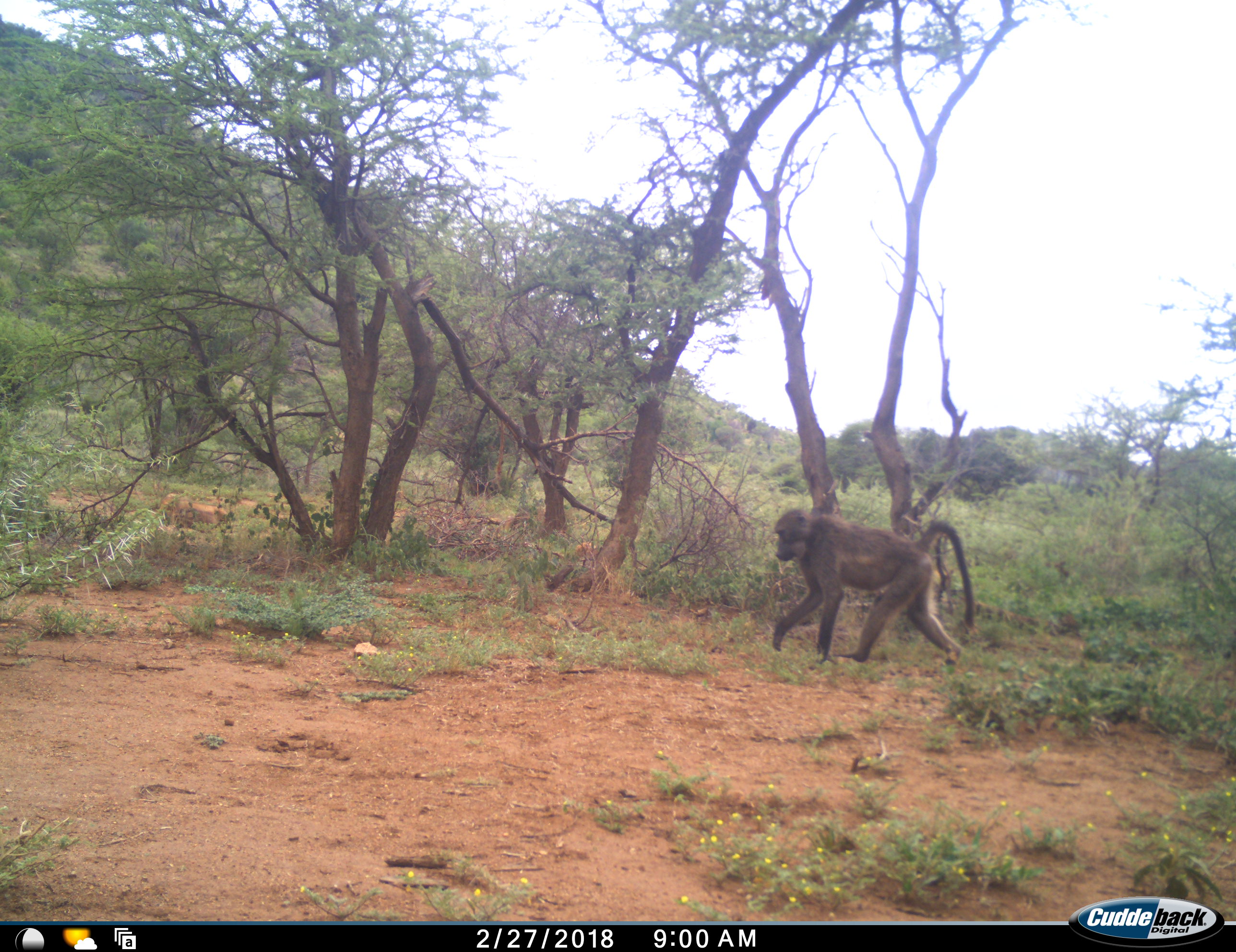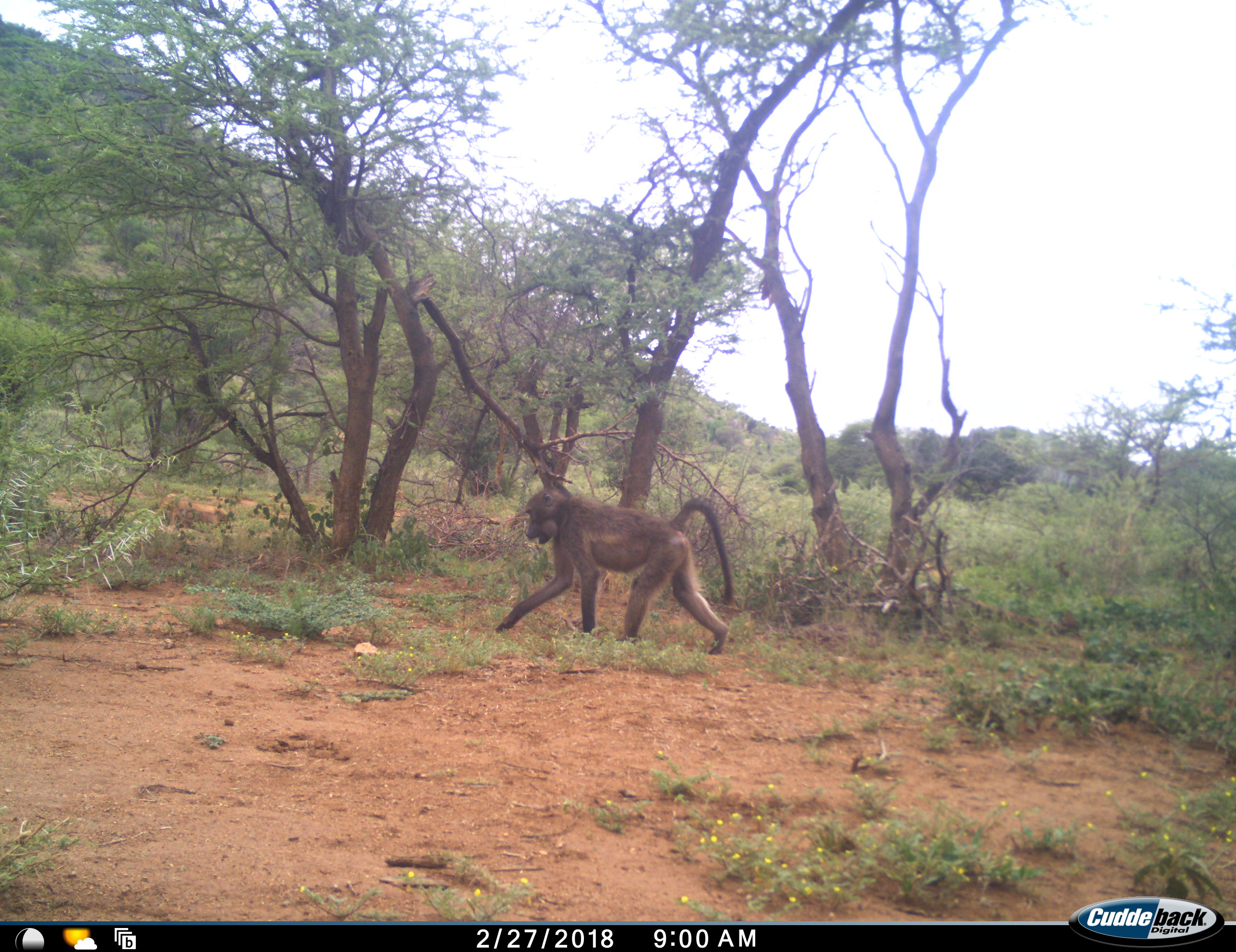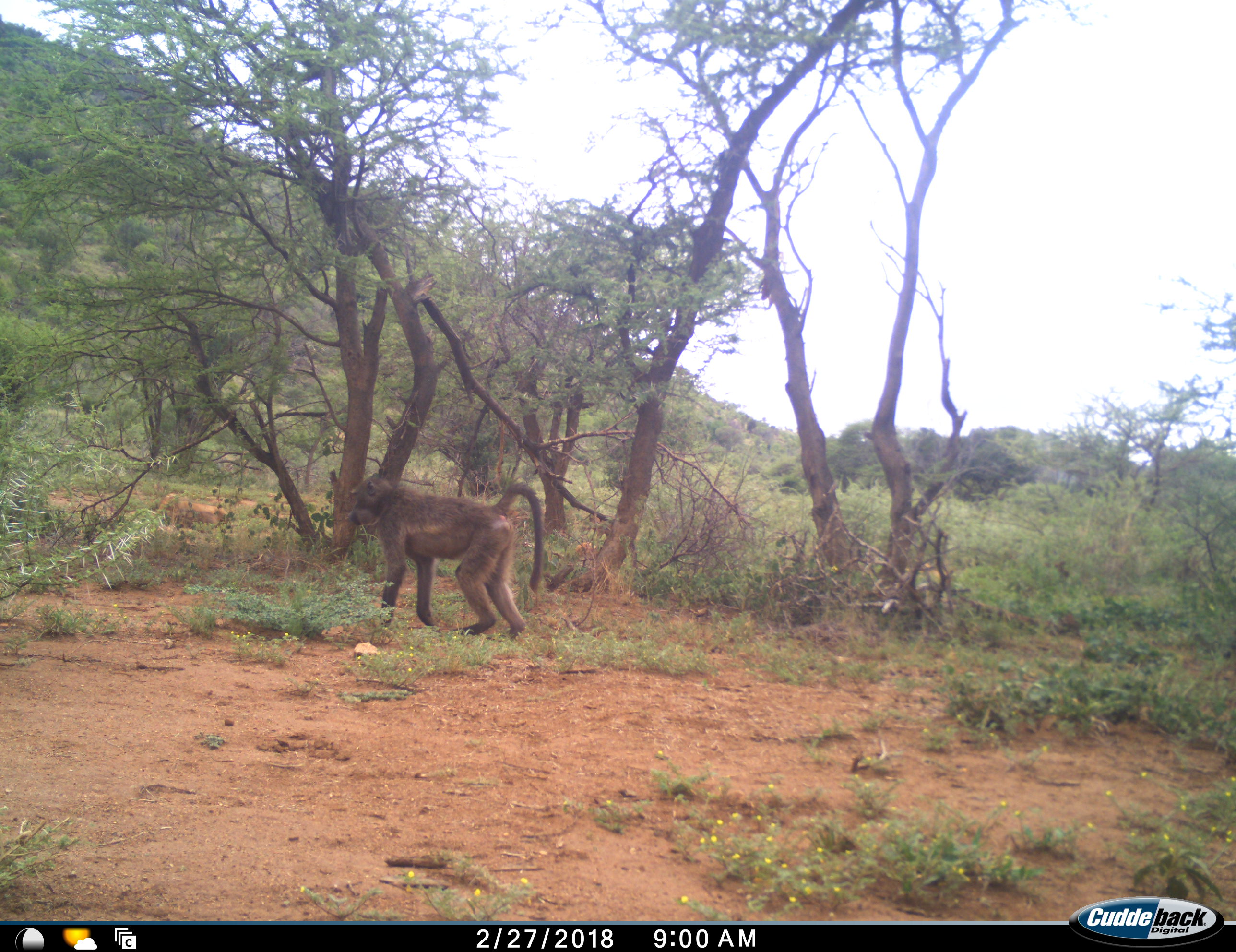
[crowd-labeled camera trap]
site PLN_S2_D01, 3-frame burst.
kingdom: Animalia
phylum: Chordata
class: Mammalia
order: Primates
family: Cercopithecidae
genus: Papio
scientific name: Papio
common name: baboon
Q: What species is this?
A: Baboon (Papio).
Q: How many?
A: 1.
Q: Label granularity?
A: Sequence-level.